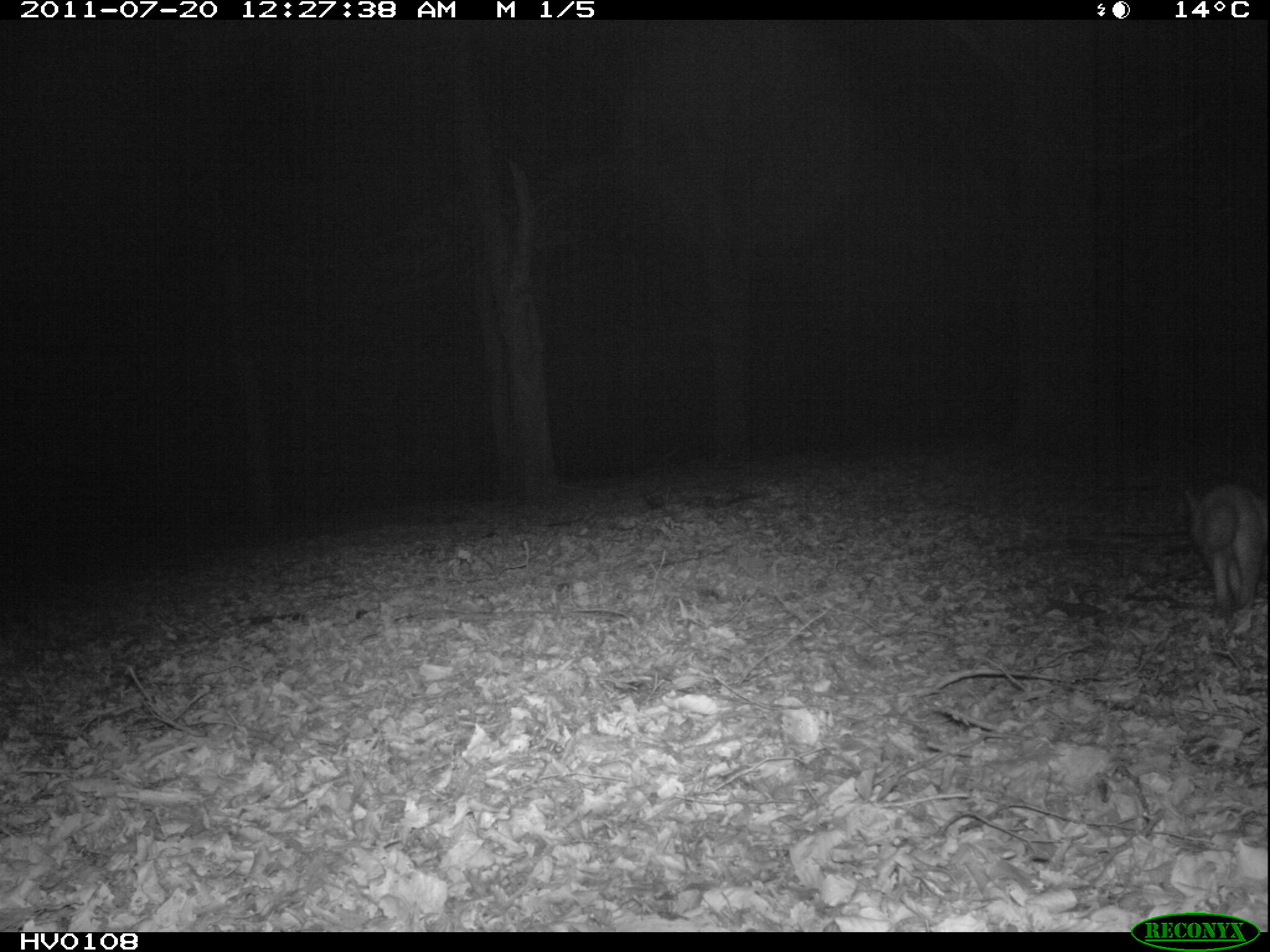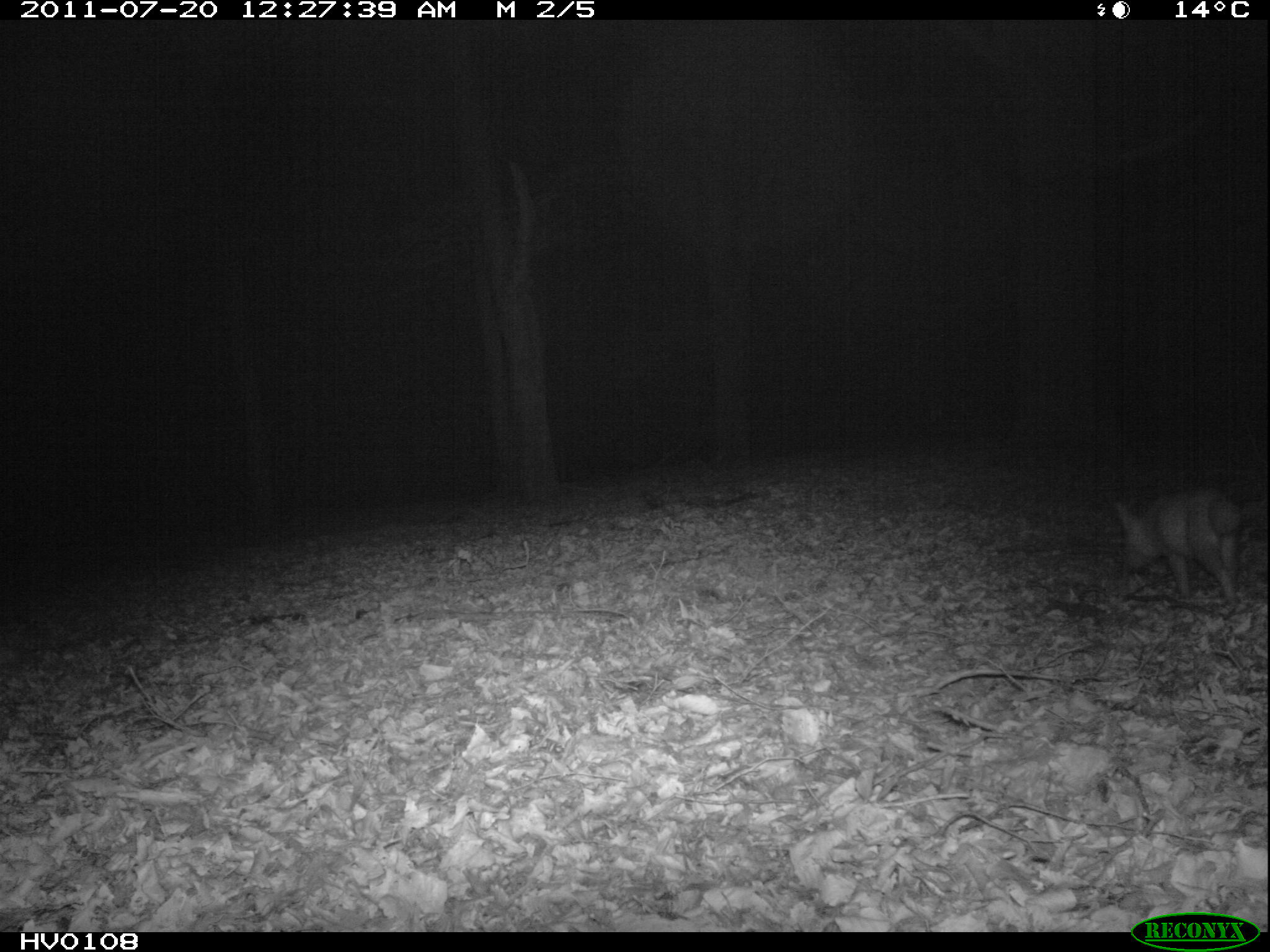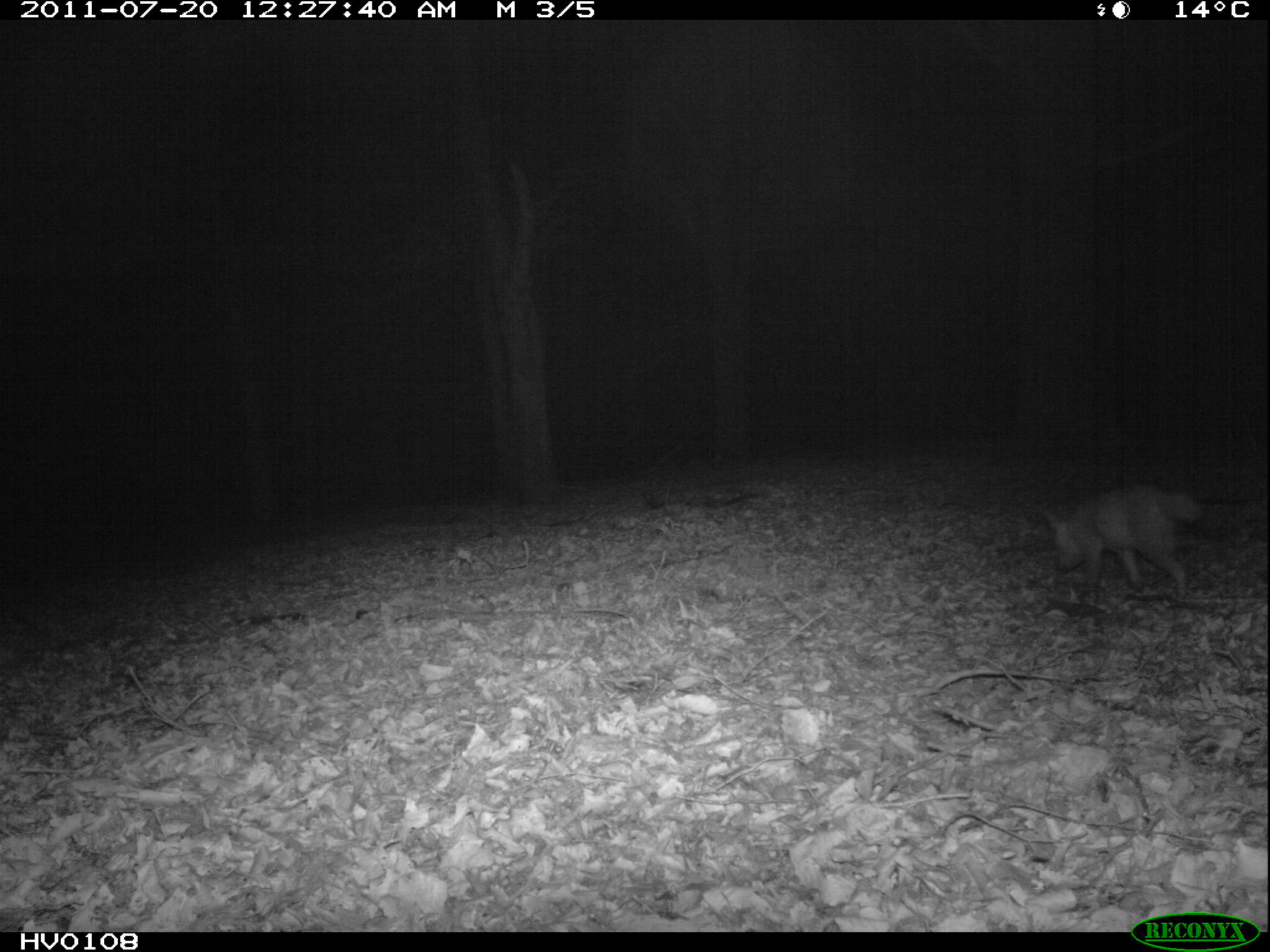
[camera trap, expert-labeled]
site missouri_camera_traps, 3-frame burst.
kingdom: Animalia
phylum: Chordata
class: Mammalia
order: Carnivora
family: Canidae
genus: Vulpes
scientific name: Vulpes vulpes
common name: red fox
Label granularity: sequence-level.